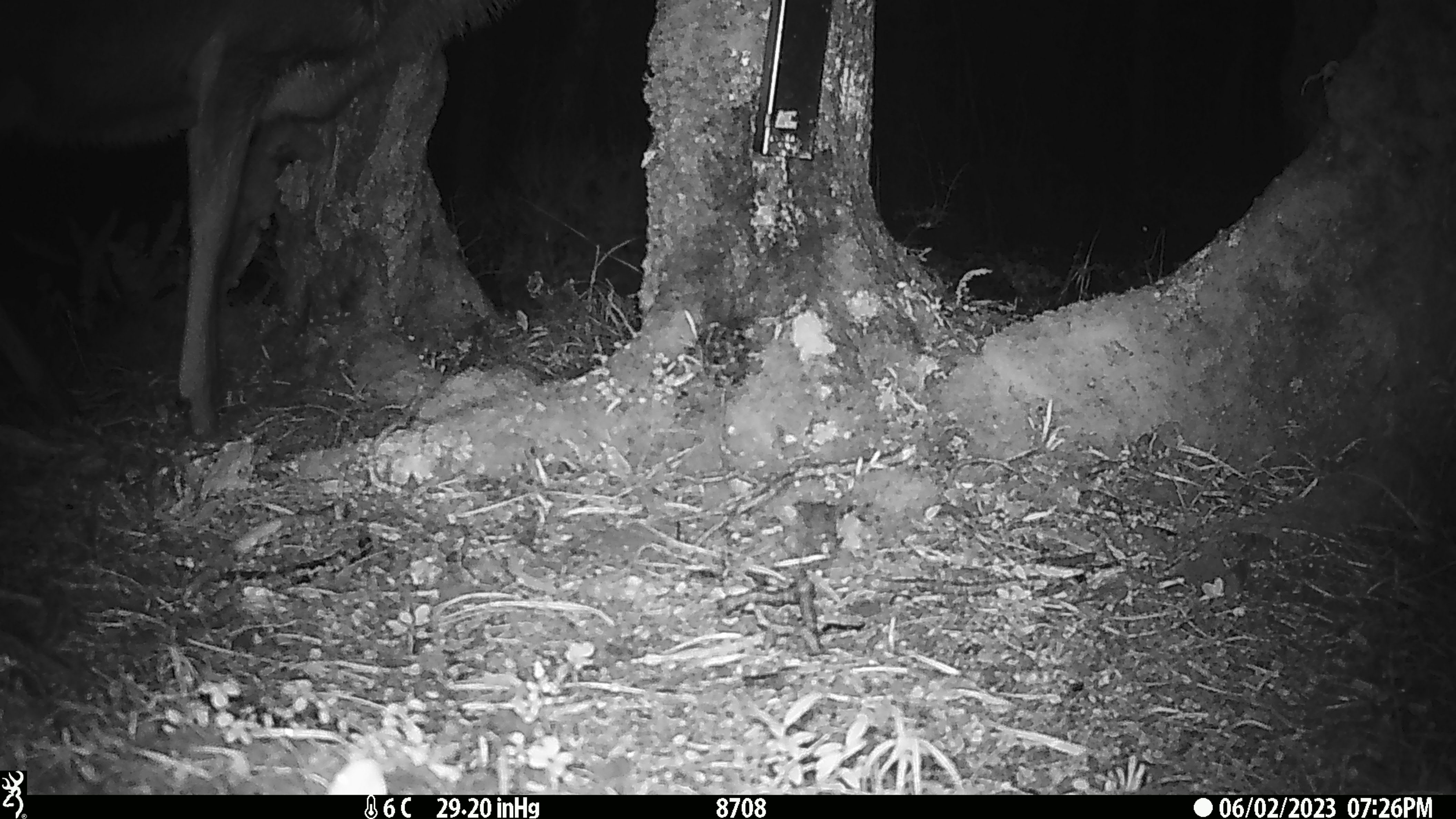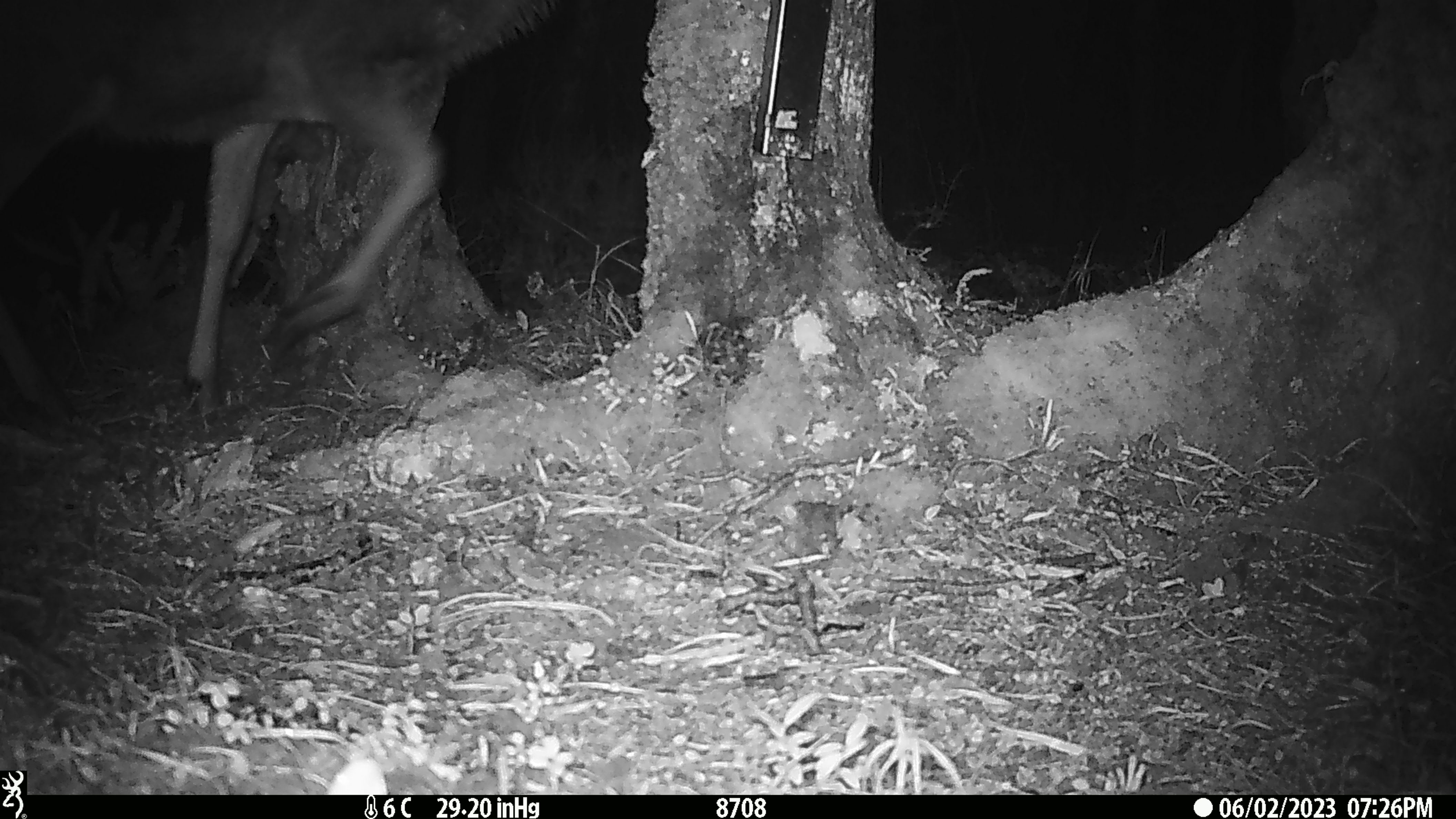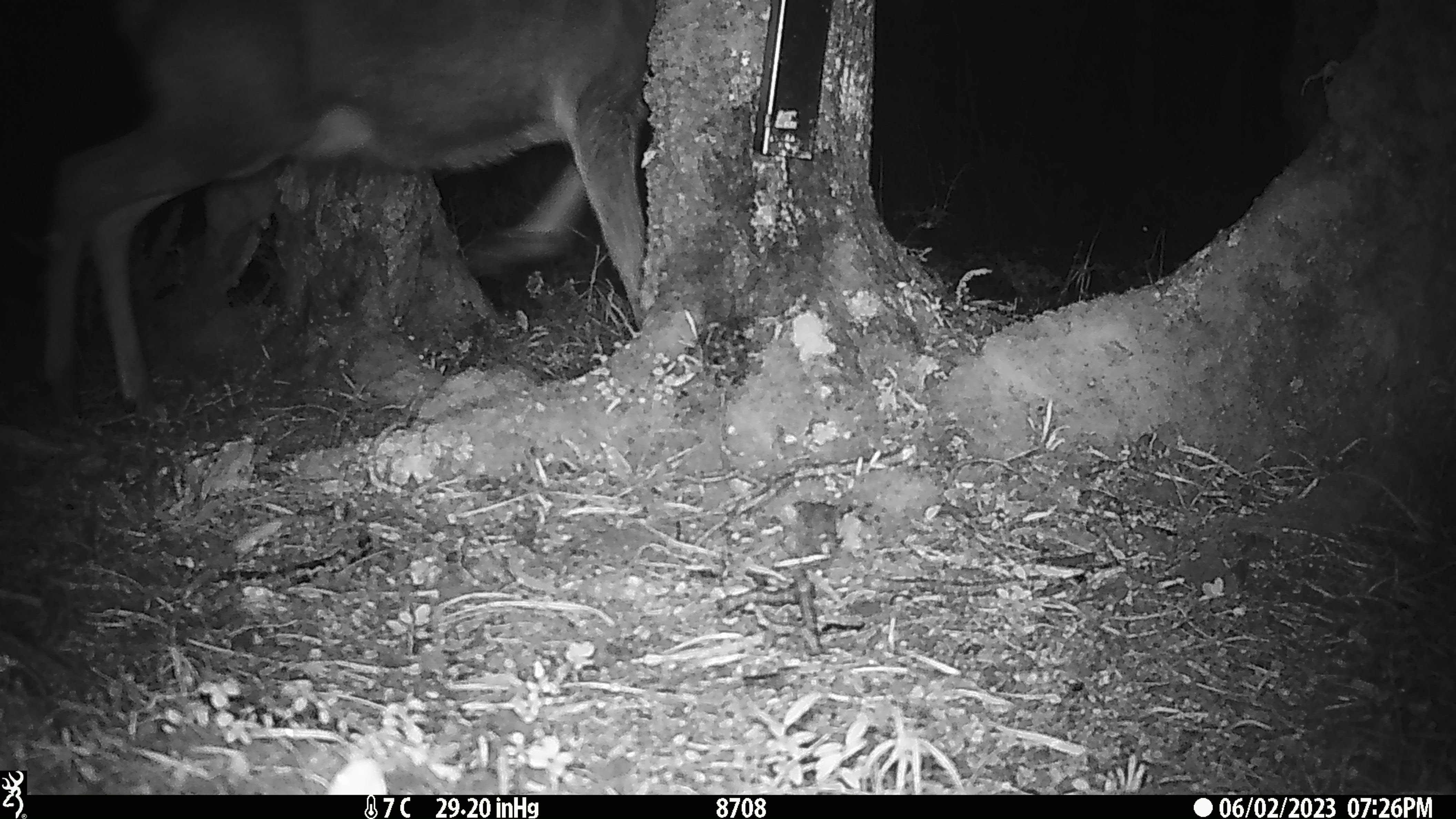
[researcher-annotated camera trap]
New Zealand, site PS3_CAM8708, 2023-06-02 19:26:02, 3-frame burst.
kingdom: Animalia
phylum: Chordata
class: Mammalia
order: Artiodactyla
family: Cervidae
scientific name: Cervidae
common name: deer